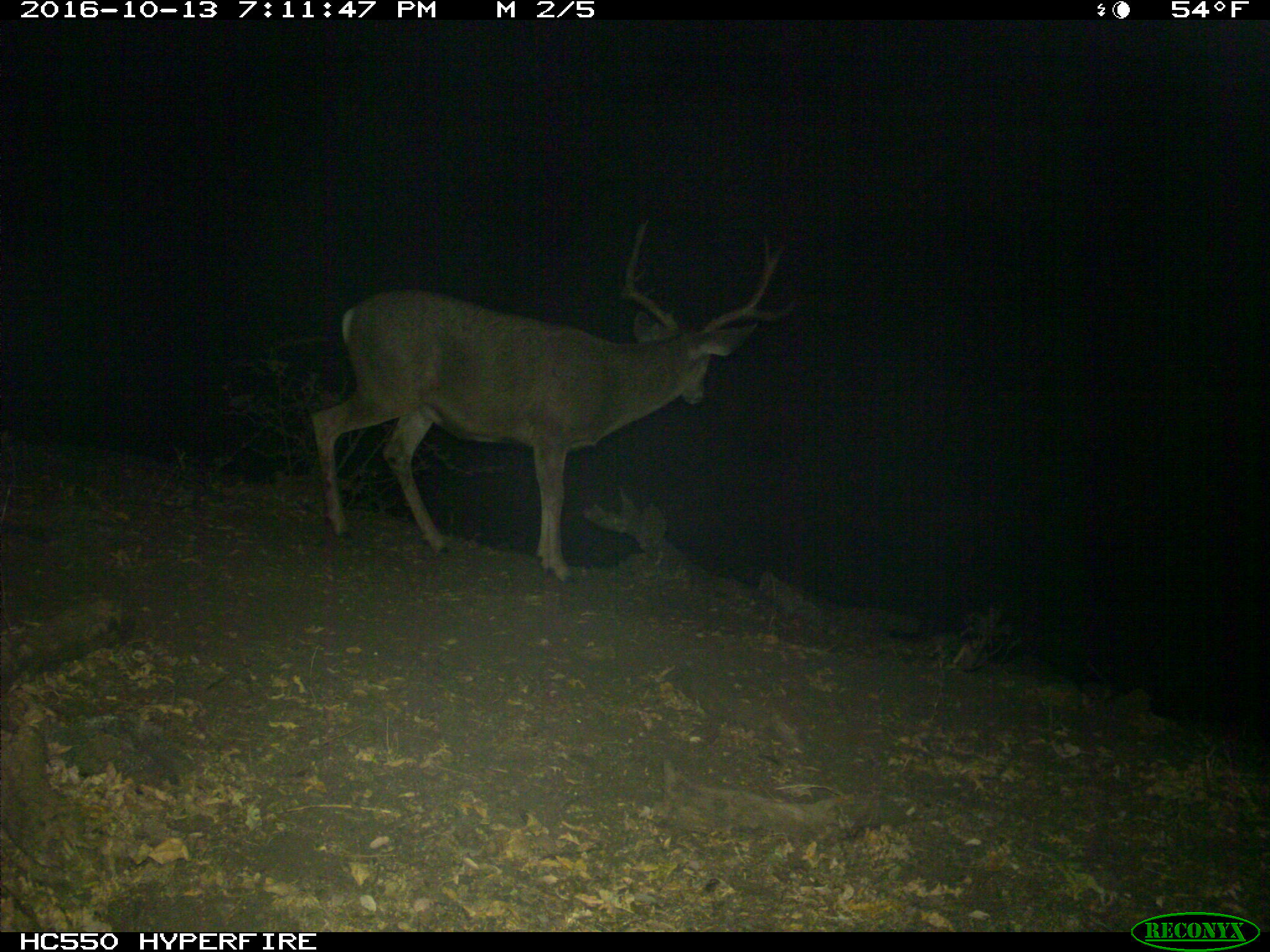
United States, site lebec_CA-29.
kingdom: Animalia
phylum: Chordata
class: Mammalia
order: Artiodactyla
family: Cervidae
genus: Odocoileus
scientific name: Odocoileus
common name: deer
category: unidentified deer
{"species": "unidentified deer (deer) (Odocoileus)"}